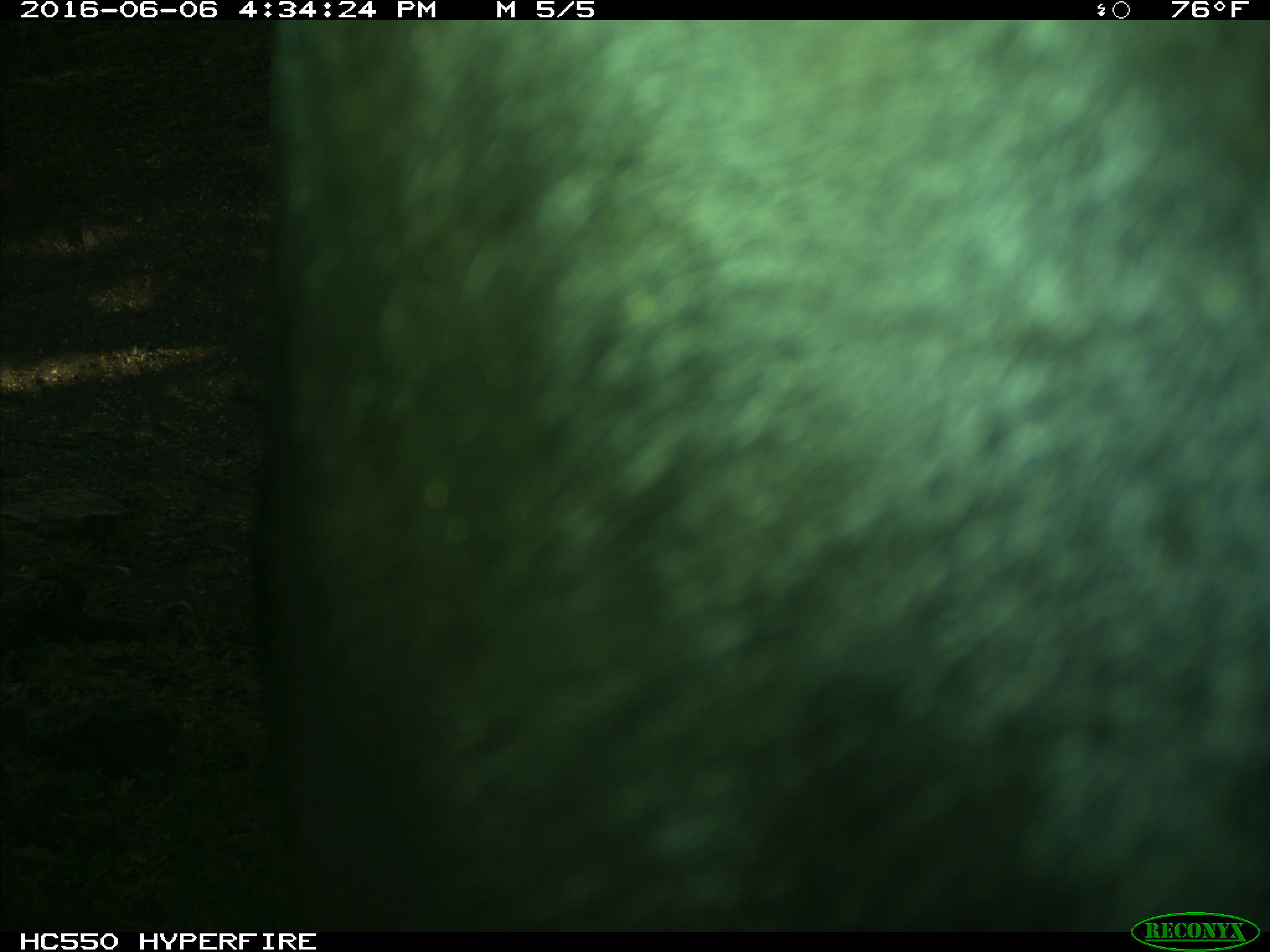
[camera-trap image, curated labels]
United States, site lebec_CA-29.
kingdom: Animalia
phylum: Chordata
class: Mammalia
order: Artiodactyla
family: Bovidae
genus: Bos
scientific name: Bos taurus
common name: domestic cow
Bos taurus (domestic cow).